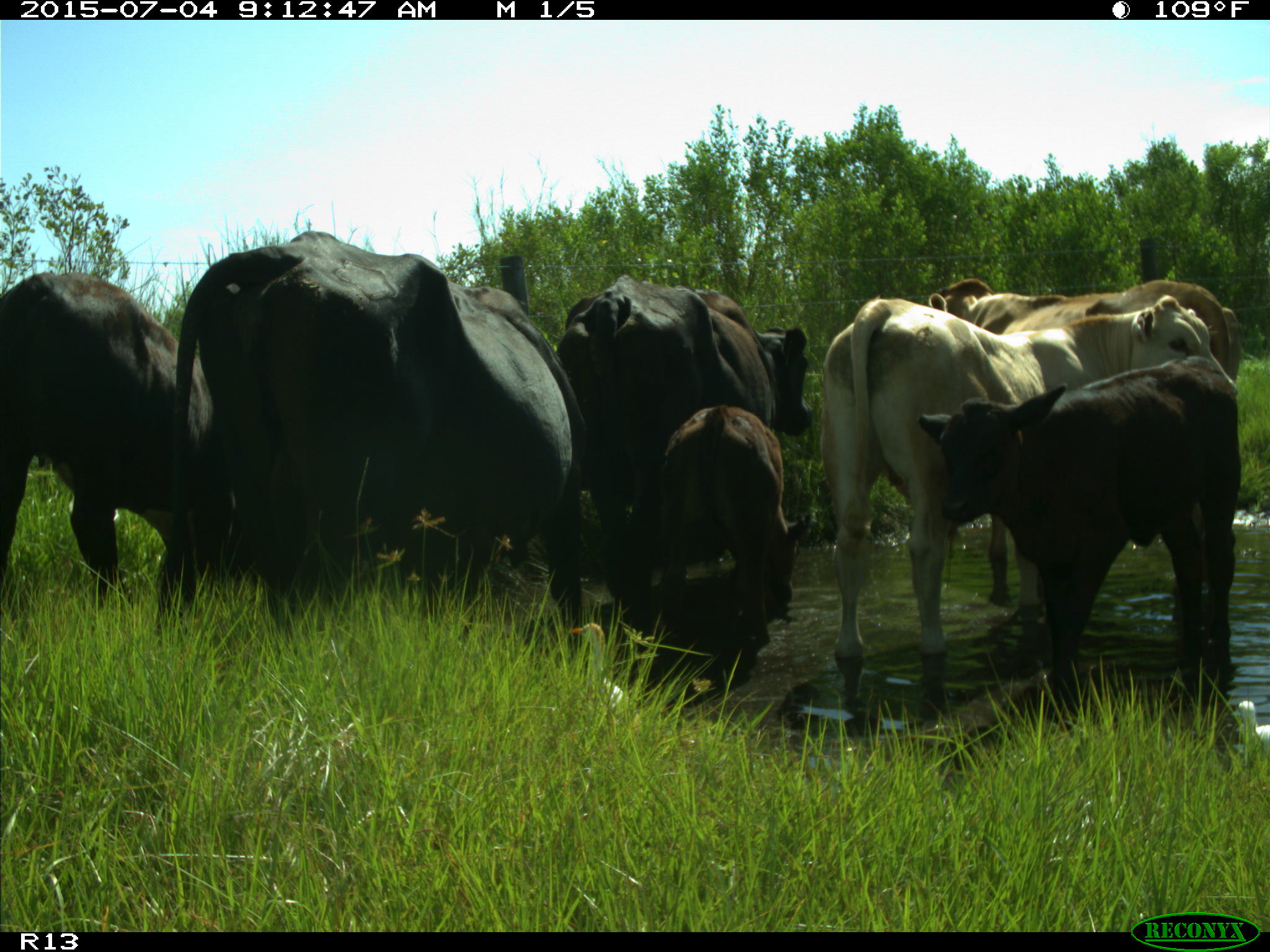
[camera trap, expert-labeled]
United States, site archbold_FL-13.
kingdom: Animalia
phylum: Chordata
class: Mammalia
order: Artiodactyla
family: Bovidae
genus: Bos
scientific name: Bos taurus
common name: domestic cow